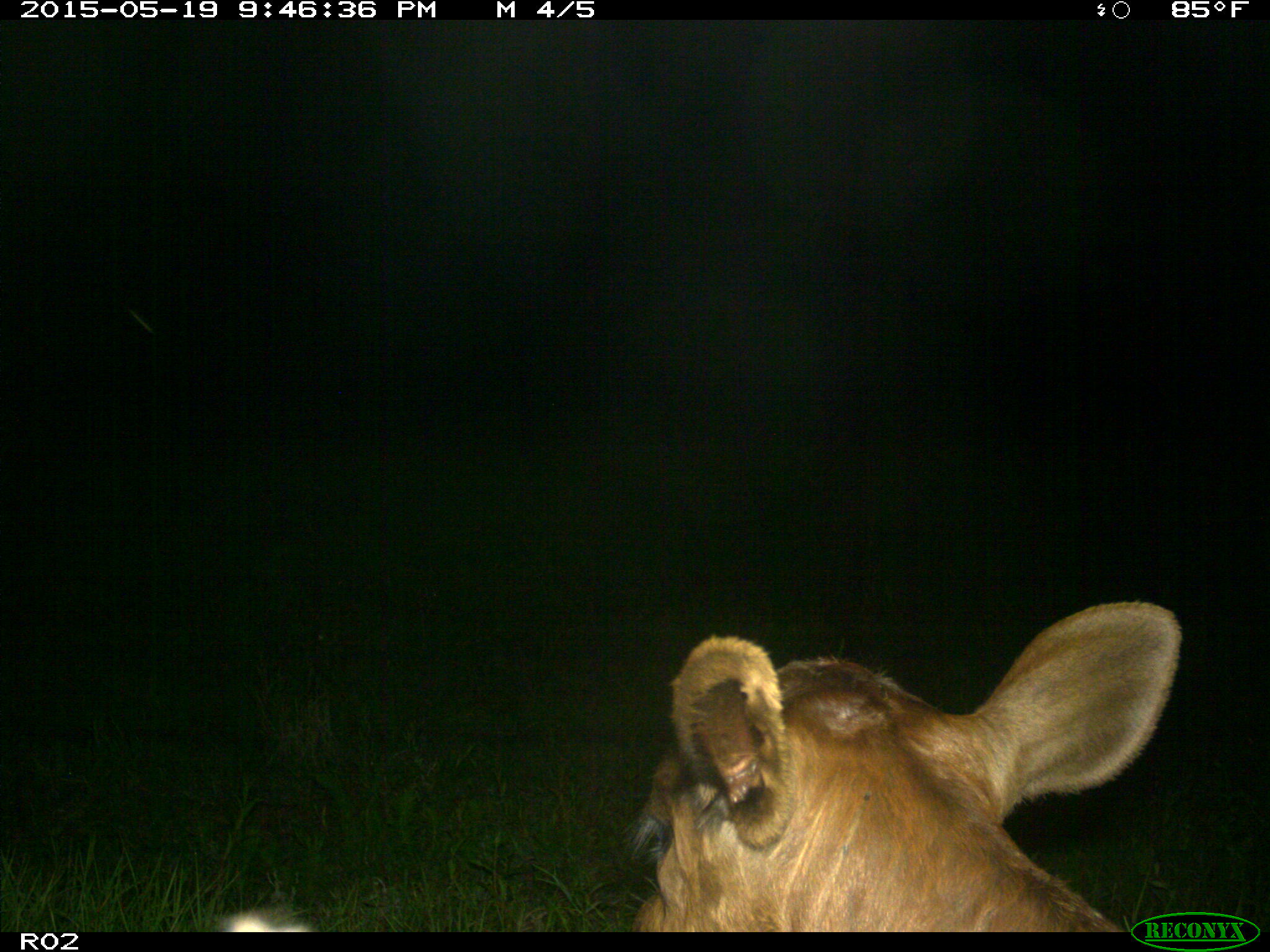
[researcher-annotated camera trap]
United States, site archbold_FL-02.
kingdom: Animalia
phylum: Chordata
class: Mammalia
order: Artiodactyla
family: Bovidae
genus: Bos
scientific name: Bos taurus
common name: domestic cow